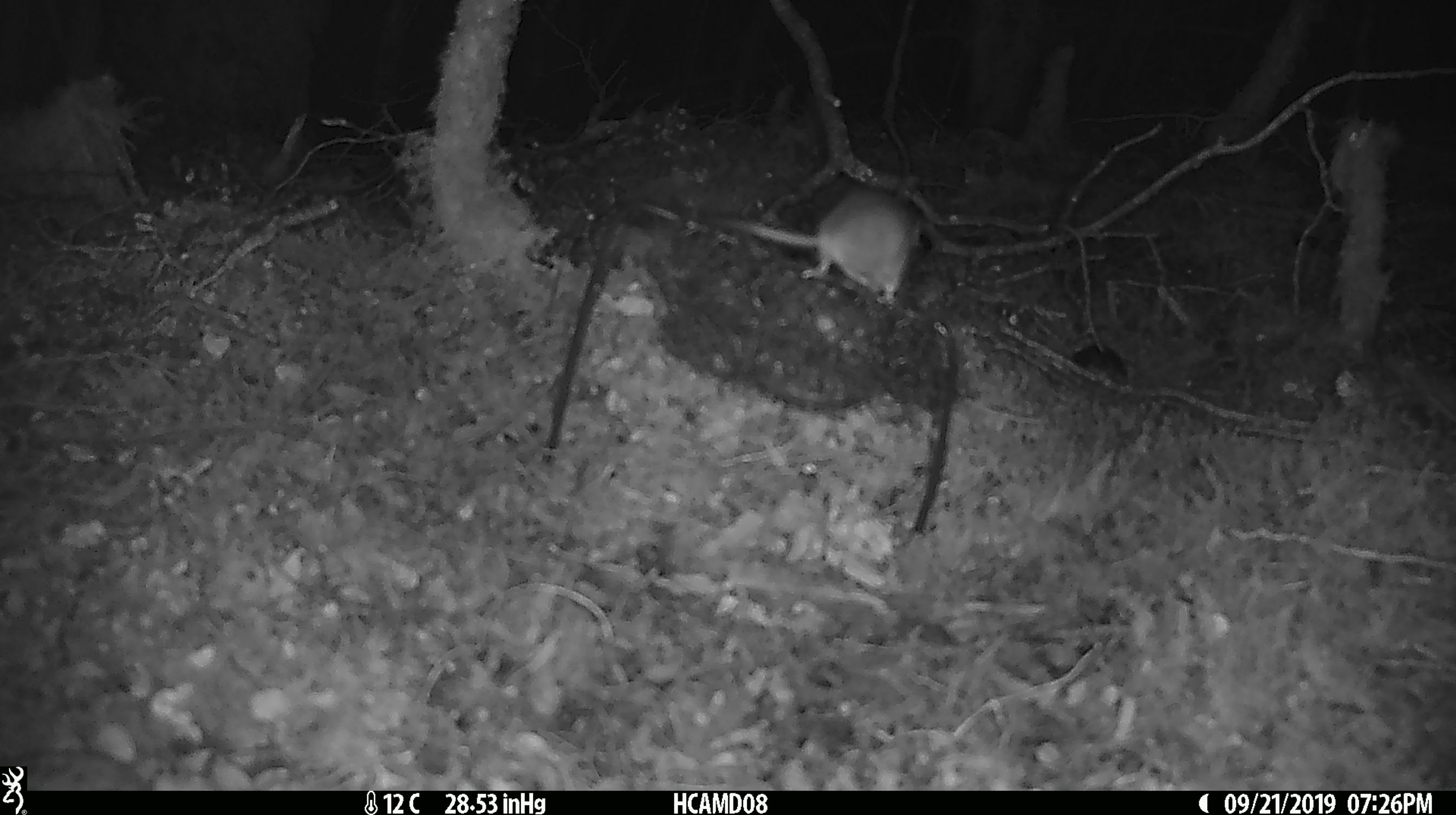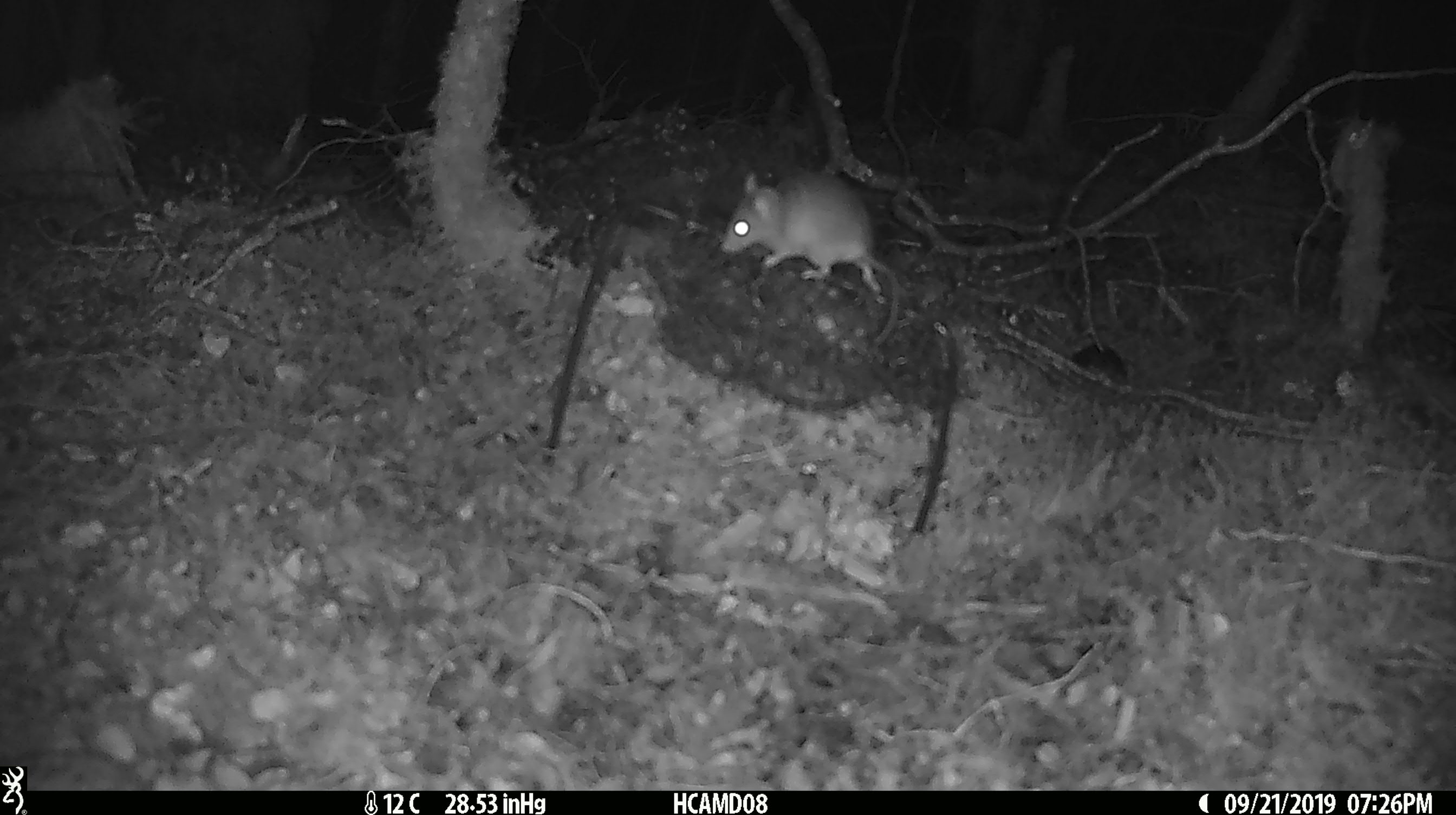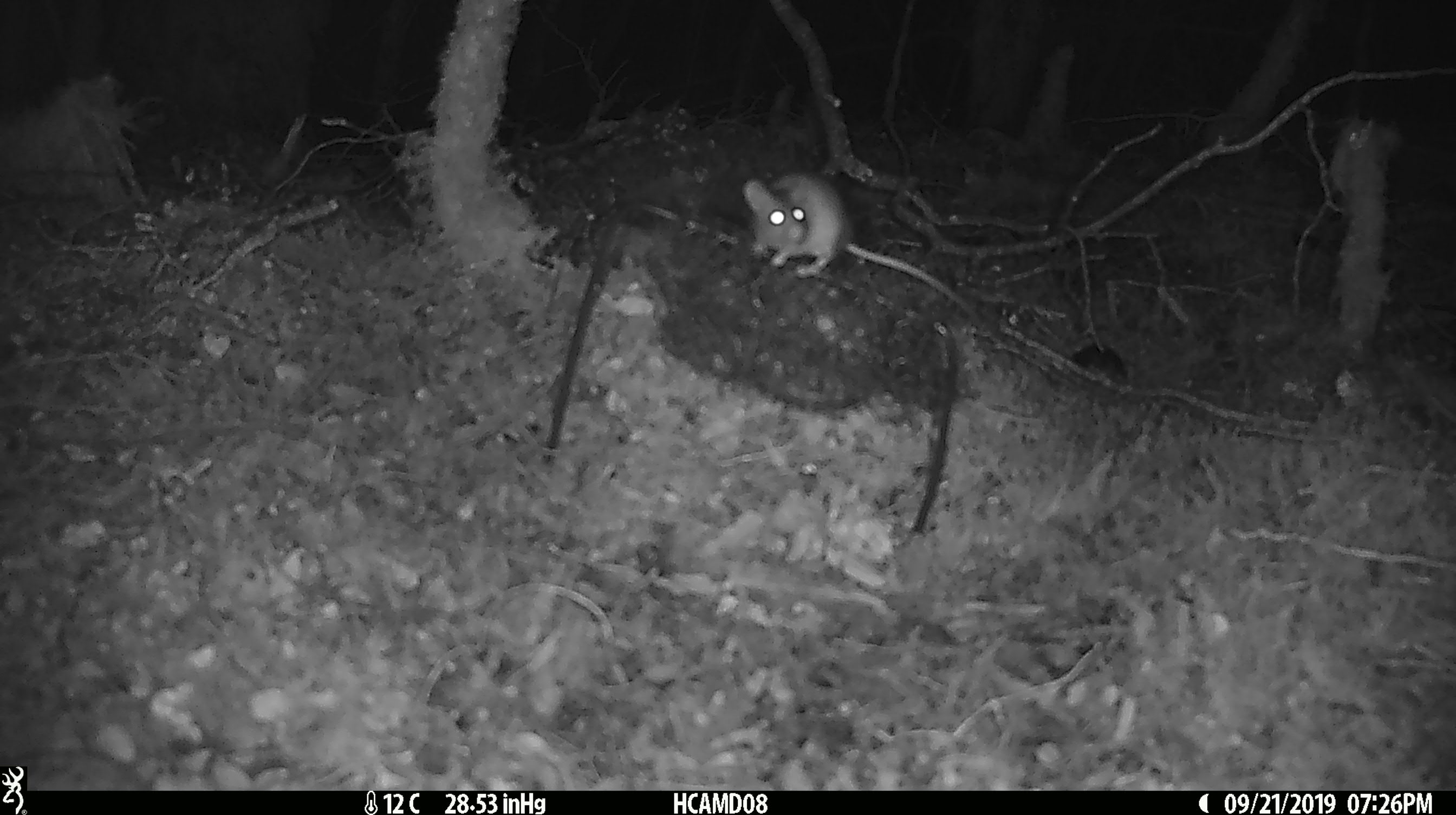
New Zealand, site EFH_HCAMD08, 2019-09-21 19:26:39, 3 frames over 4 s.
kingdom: Animalia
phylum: Chordata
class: Mammalia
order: Rodentia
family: Muridae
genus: Mus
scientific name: Mus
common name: mouse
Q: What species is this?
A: Mouse (Mus).